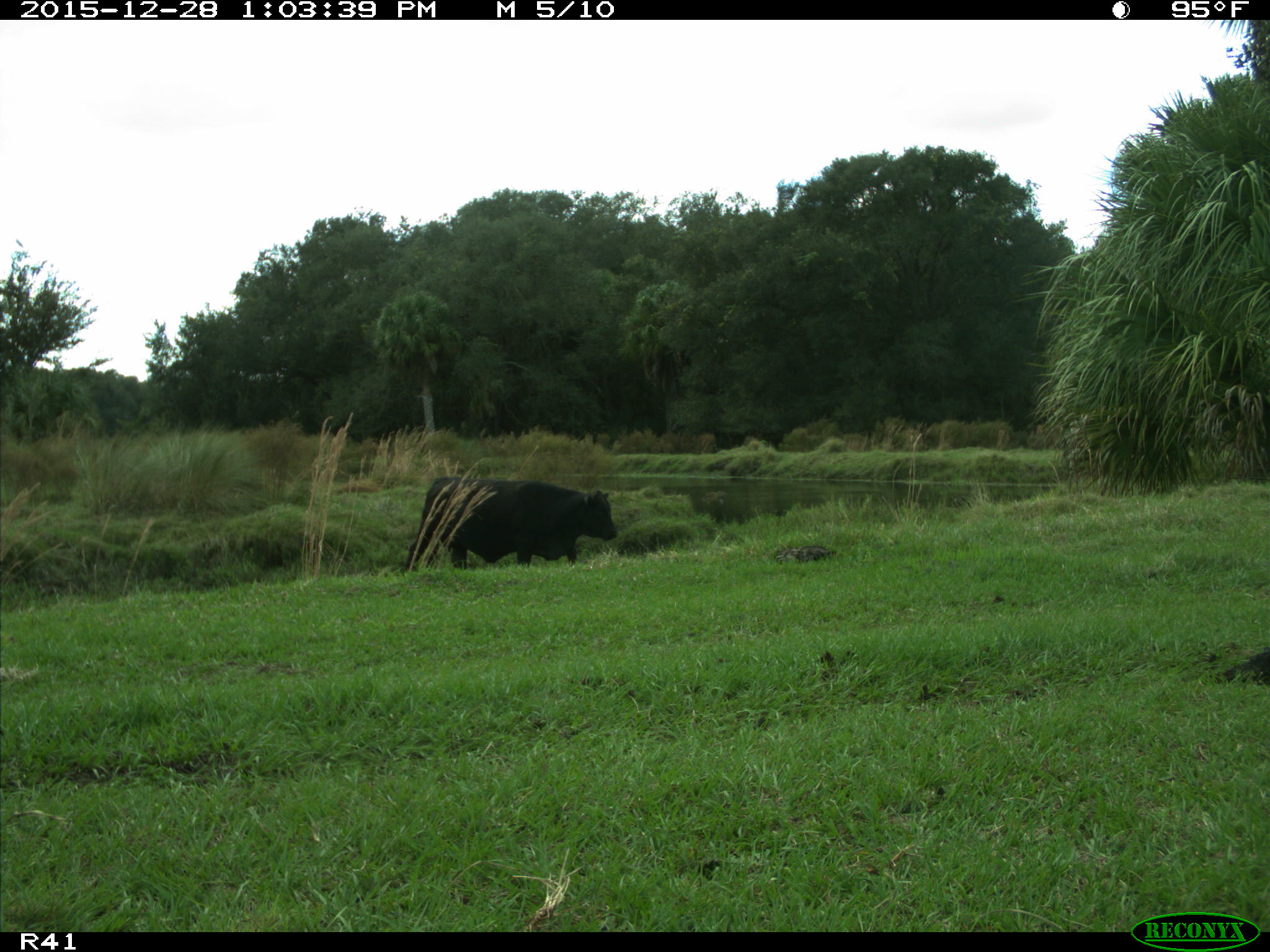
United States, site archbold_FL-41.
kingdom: Animalia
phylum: Chordata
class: Mammalia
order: Artiodactyla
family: Bovidae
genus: Bos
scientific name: Bos taurus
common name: domestic cow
Bos taurus (domestic cow).